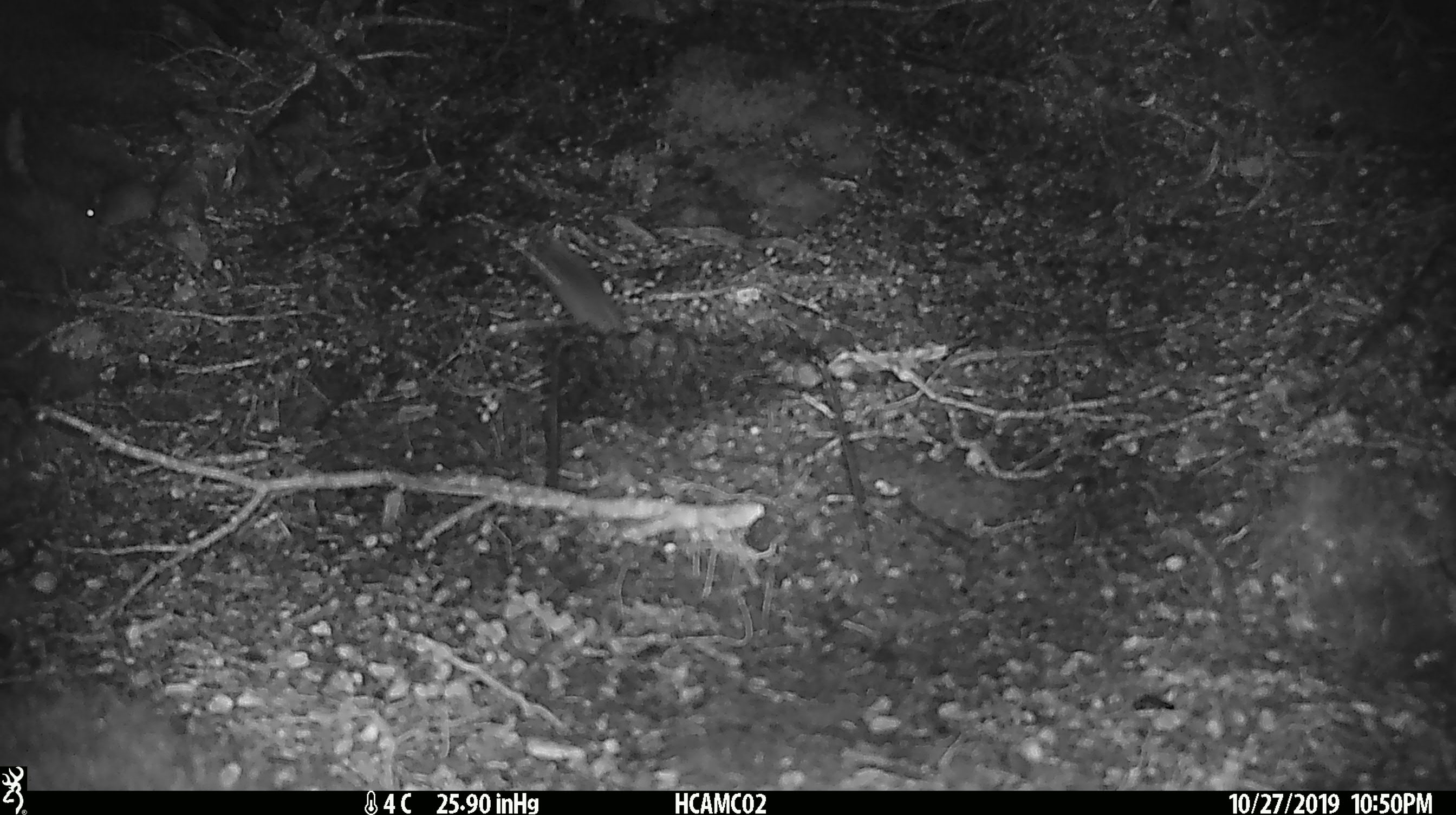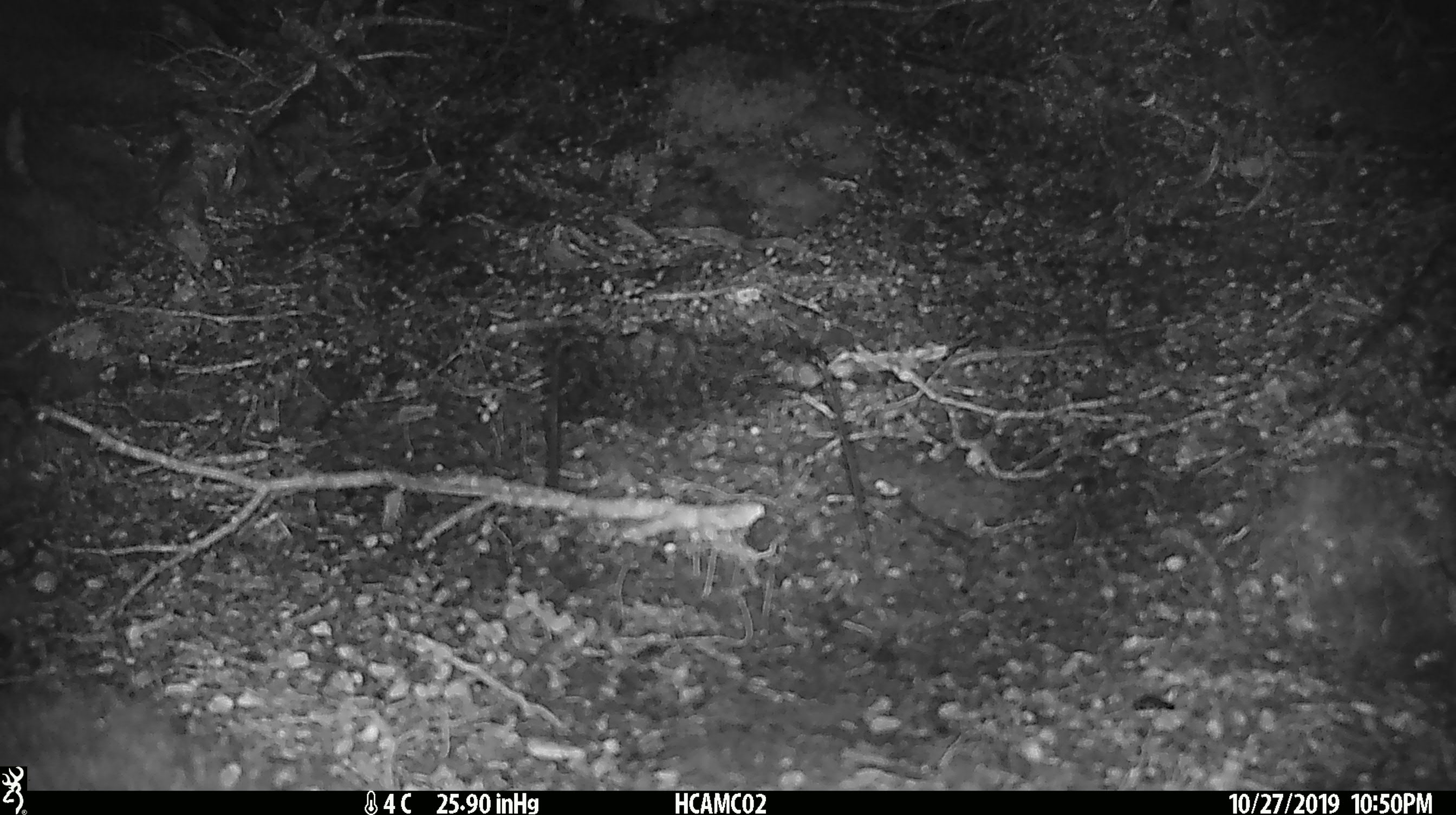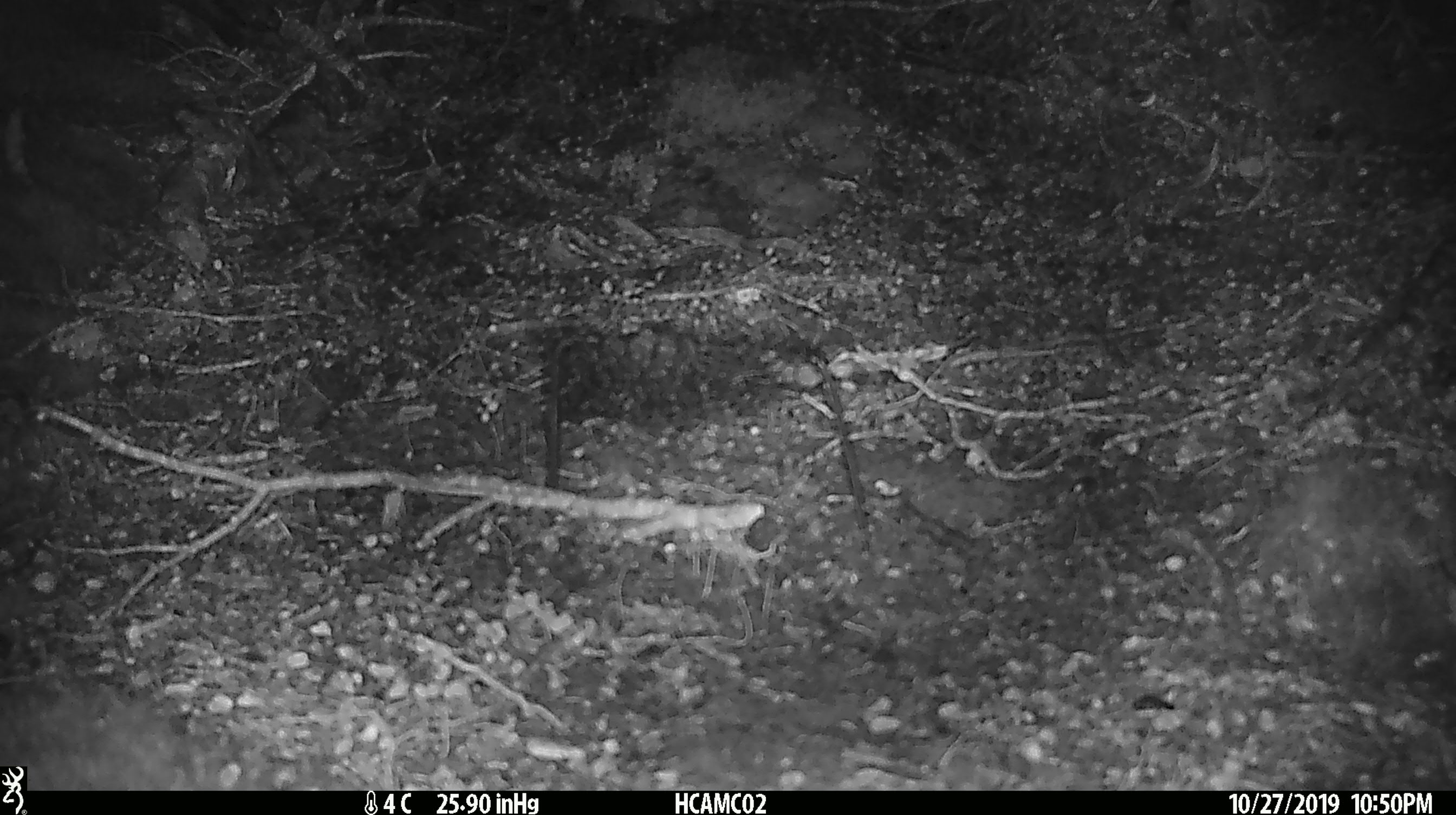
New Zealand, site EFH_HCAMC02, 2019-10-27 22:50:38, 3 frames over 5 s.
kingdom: Animalia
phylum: Chordata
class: Mammalia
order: Rodentia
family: Muridae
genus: Mus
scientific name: Mus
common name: mouse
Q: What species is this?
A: Mouse (Mus).